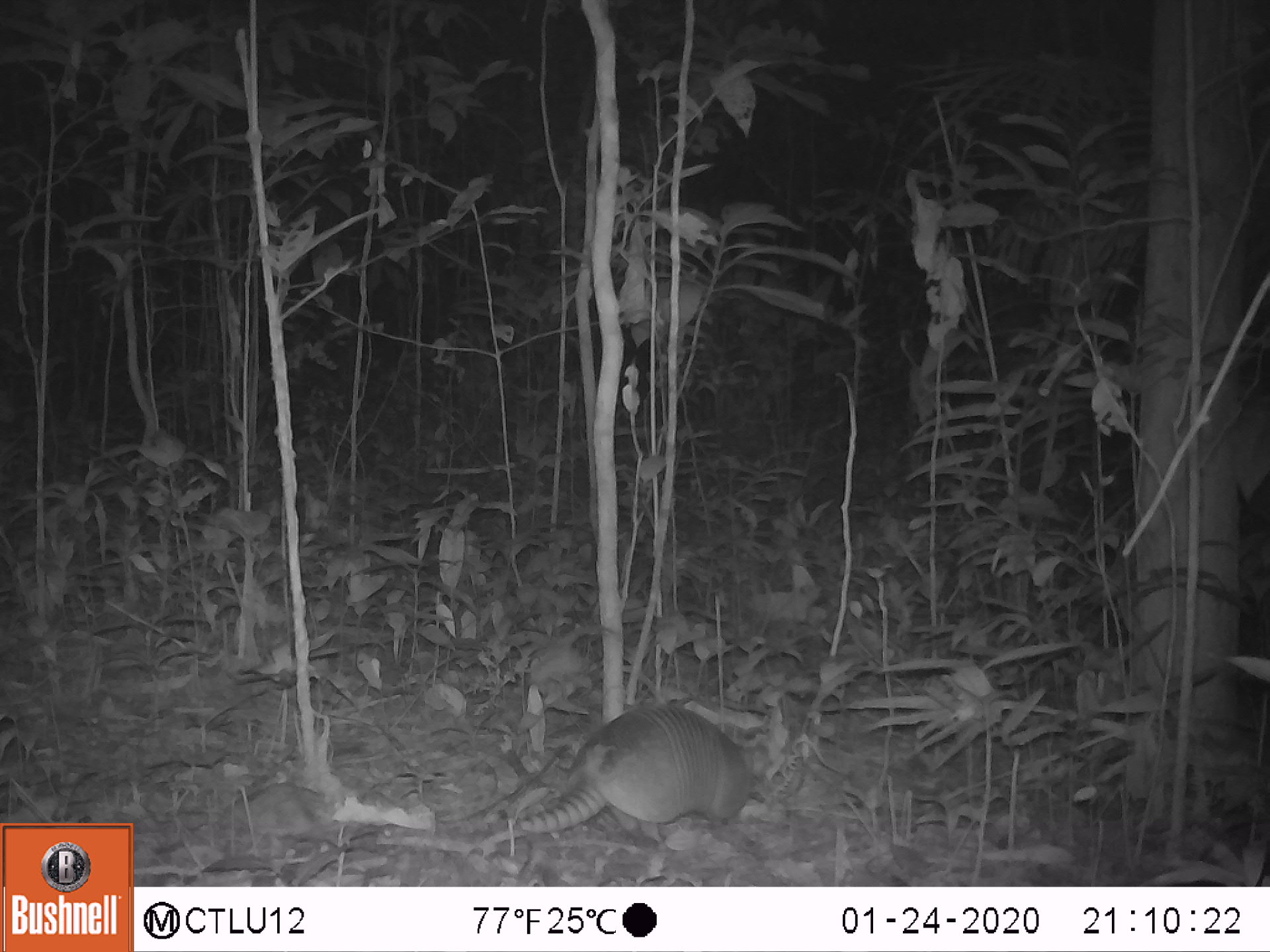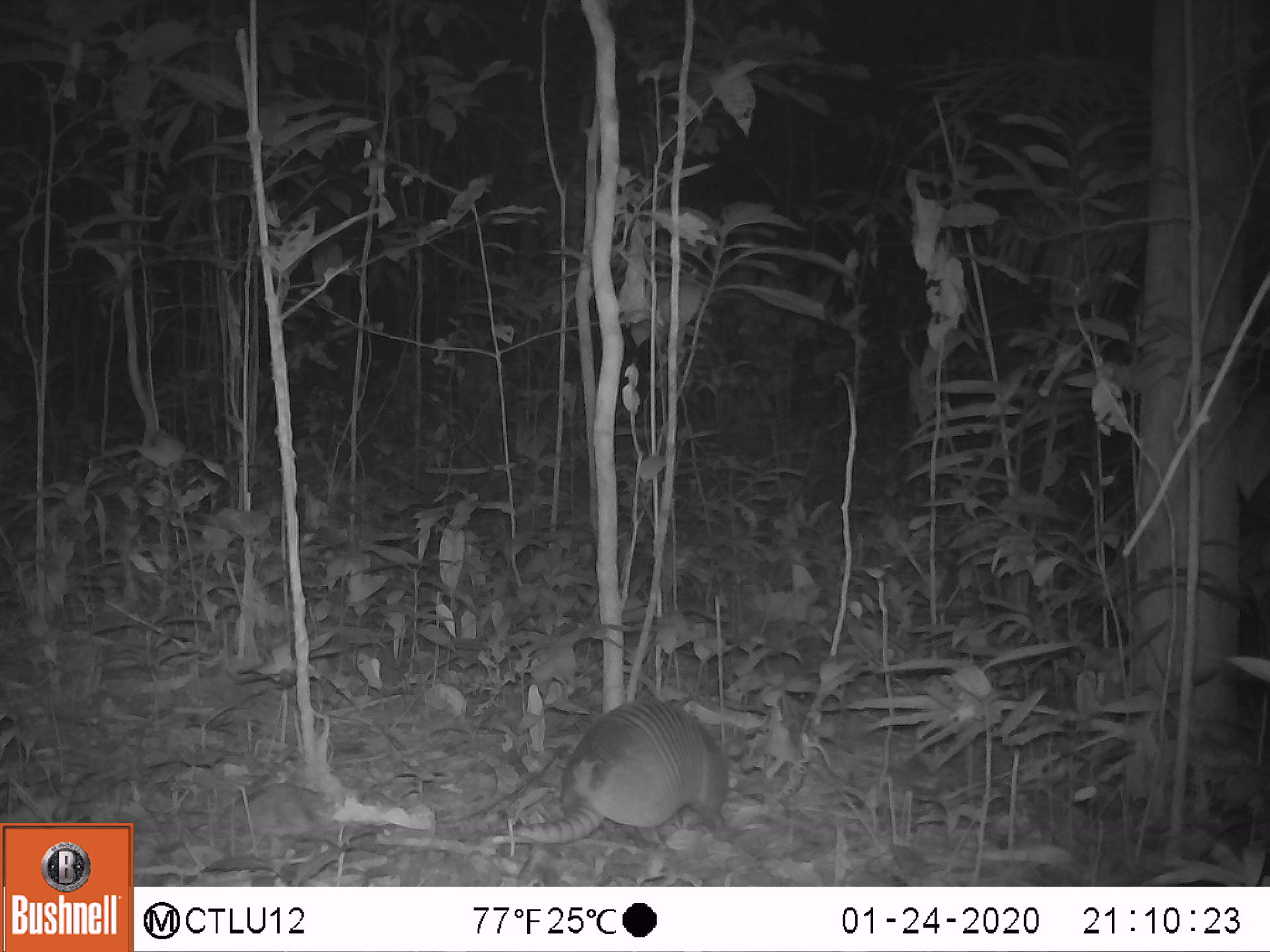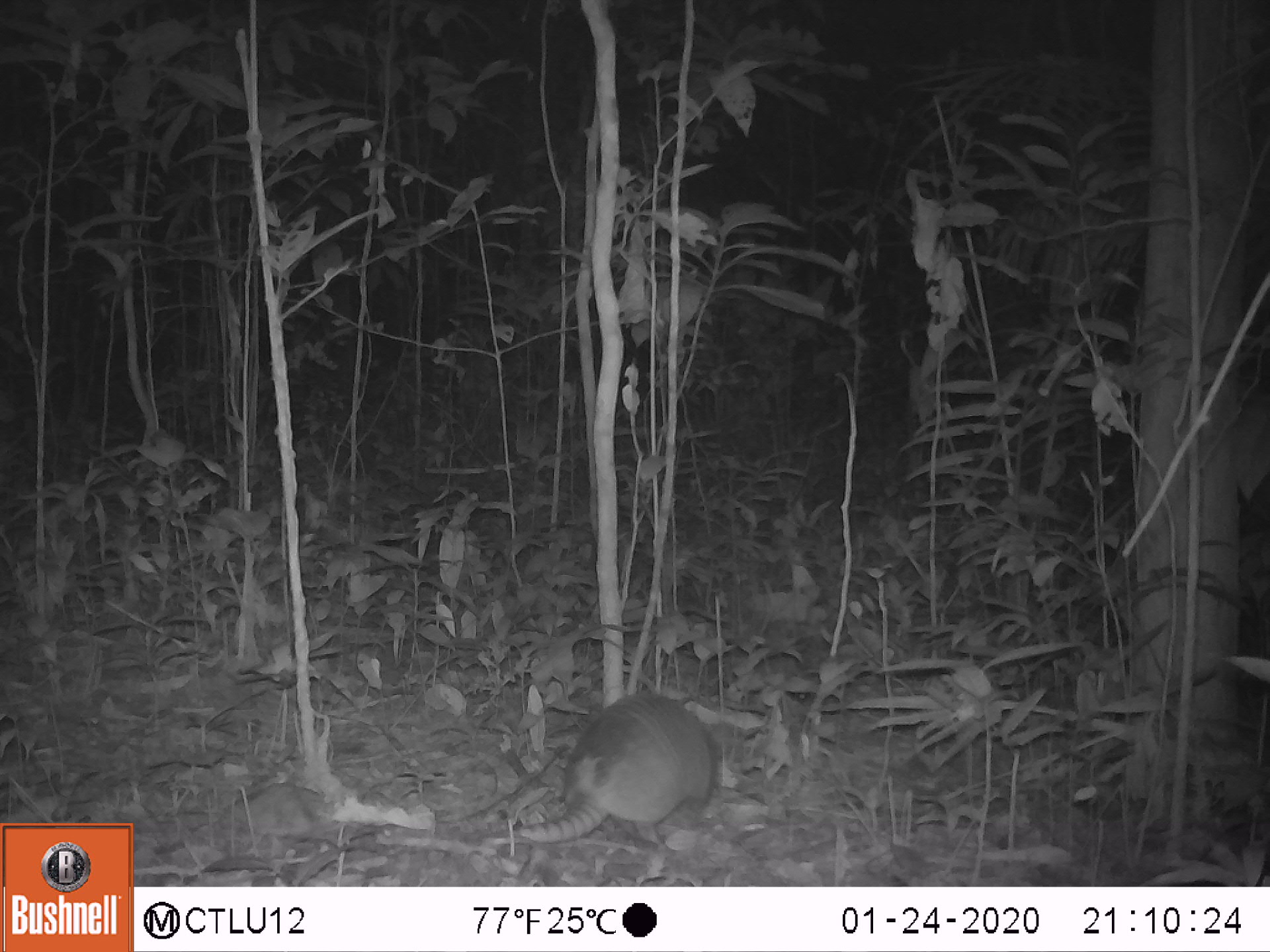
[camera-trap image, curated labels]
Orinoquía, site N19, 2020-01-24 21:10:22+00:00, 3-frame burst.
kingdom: Animalia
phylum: Chordata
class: Mammalia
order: Cingulata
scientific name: Cingulata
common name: armadillo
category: unknown armadillo